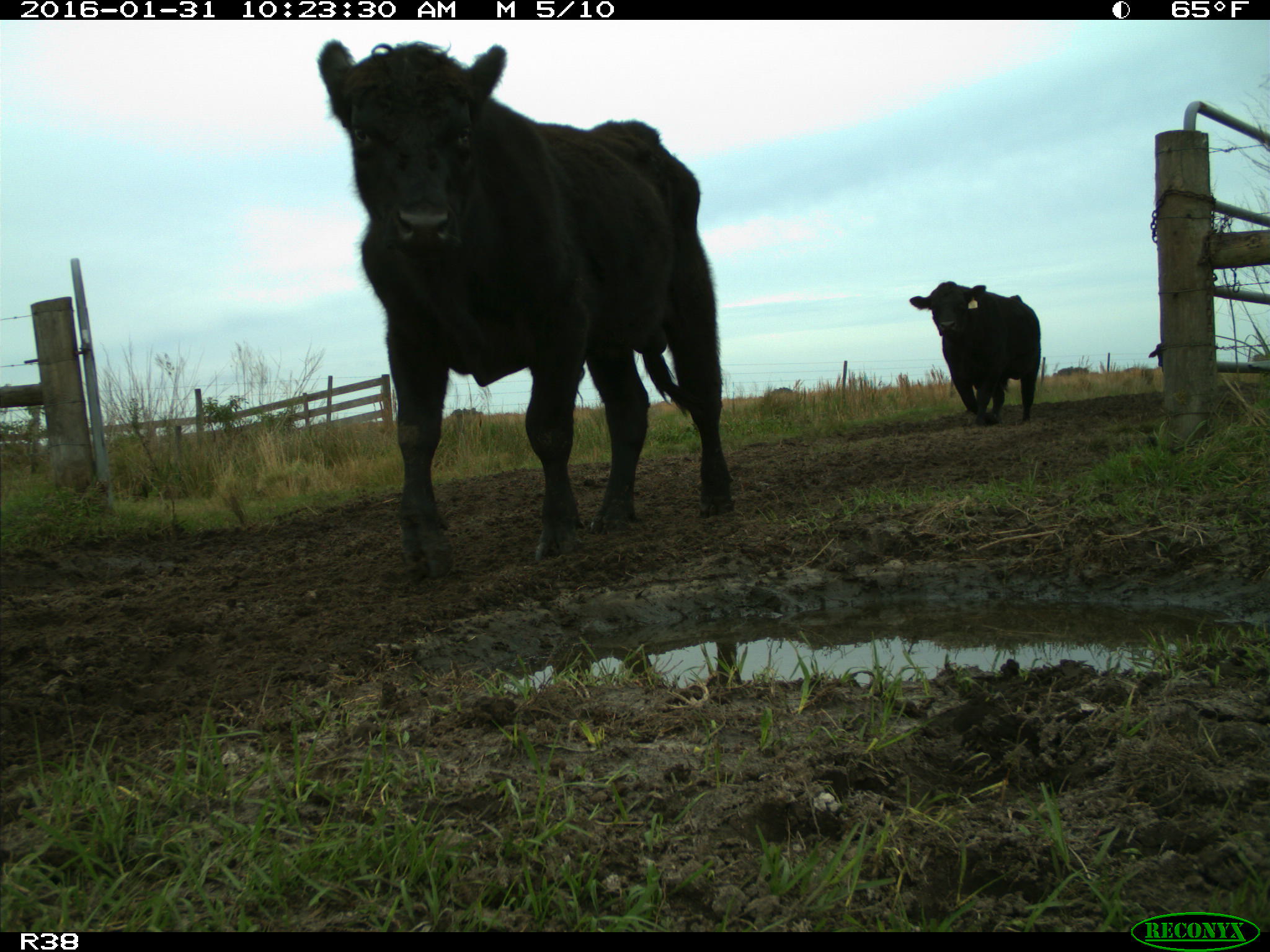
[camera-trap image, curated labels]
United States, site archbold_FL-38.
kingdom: Animalia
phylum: Chordata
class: Mammalia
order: Artiodactyla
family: Bovidae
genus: Bos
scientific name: Bos taurus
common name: domestic cow